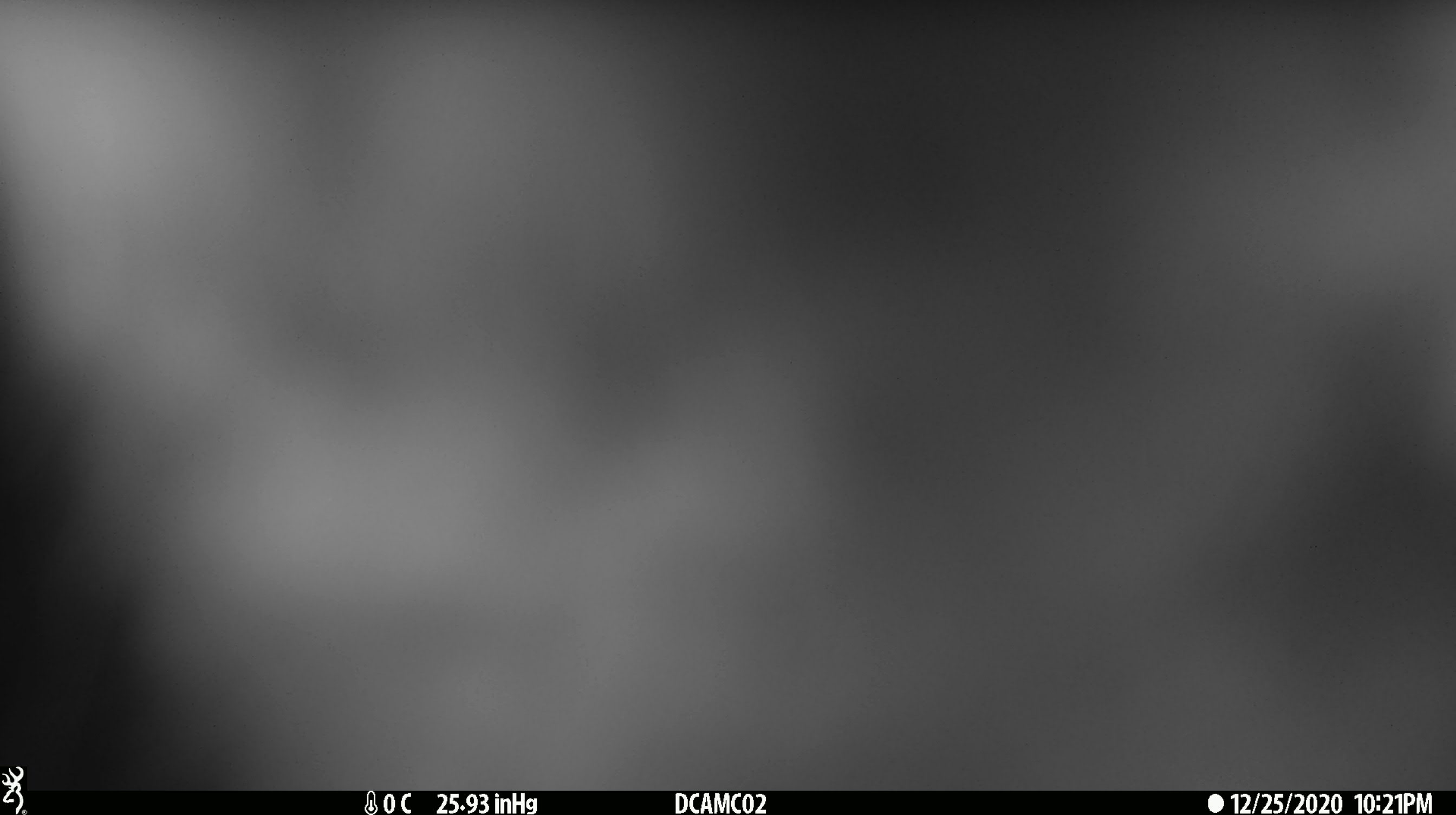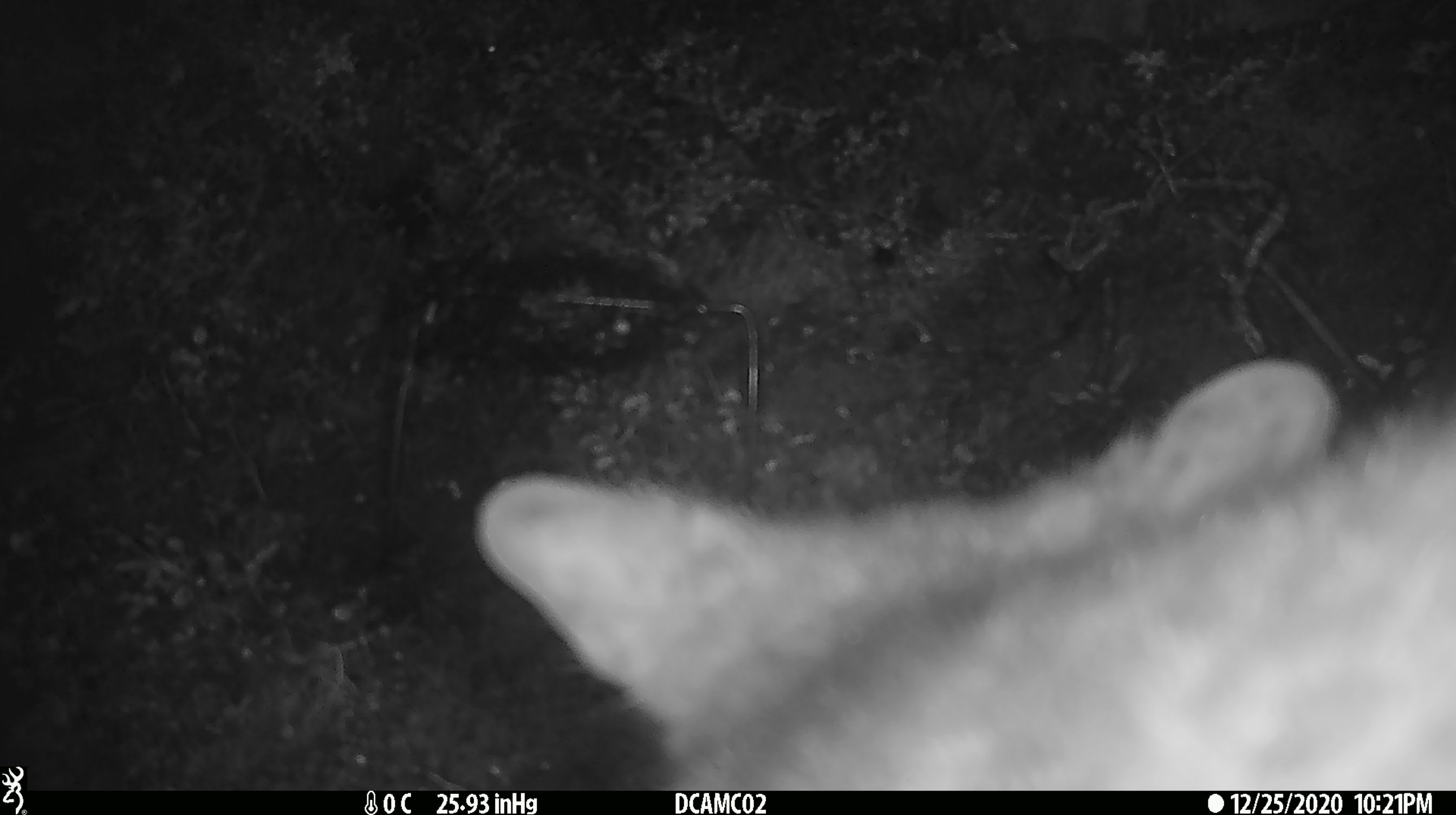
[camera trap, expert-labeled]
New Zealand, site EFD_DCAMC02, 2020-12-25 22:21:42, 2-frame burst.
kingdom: Animalia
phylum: Chordata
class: Mammalia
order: Diprotodontia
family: Phalangeridae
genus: Trichosurus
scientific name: Trichosurus vulpecula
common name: common brushtail possum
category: possum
Possum (common brushtail possum) (Trichosurus vulpecula).